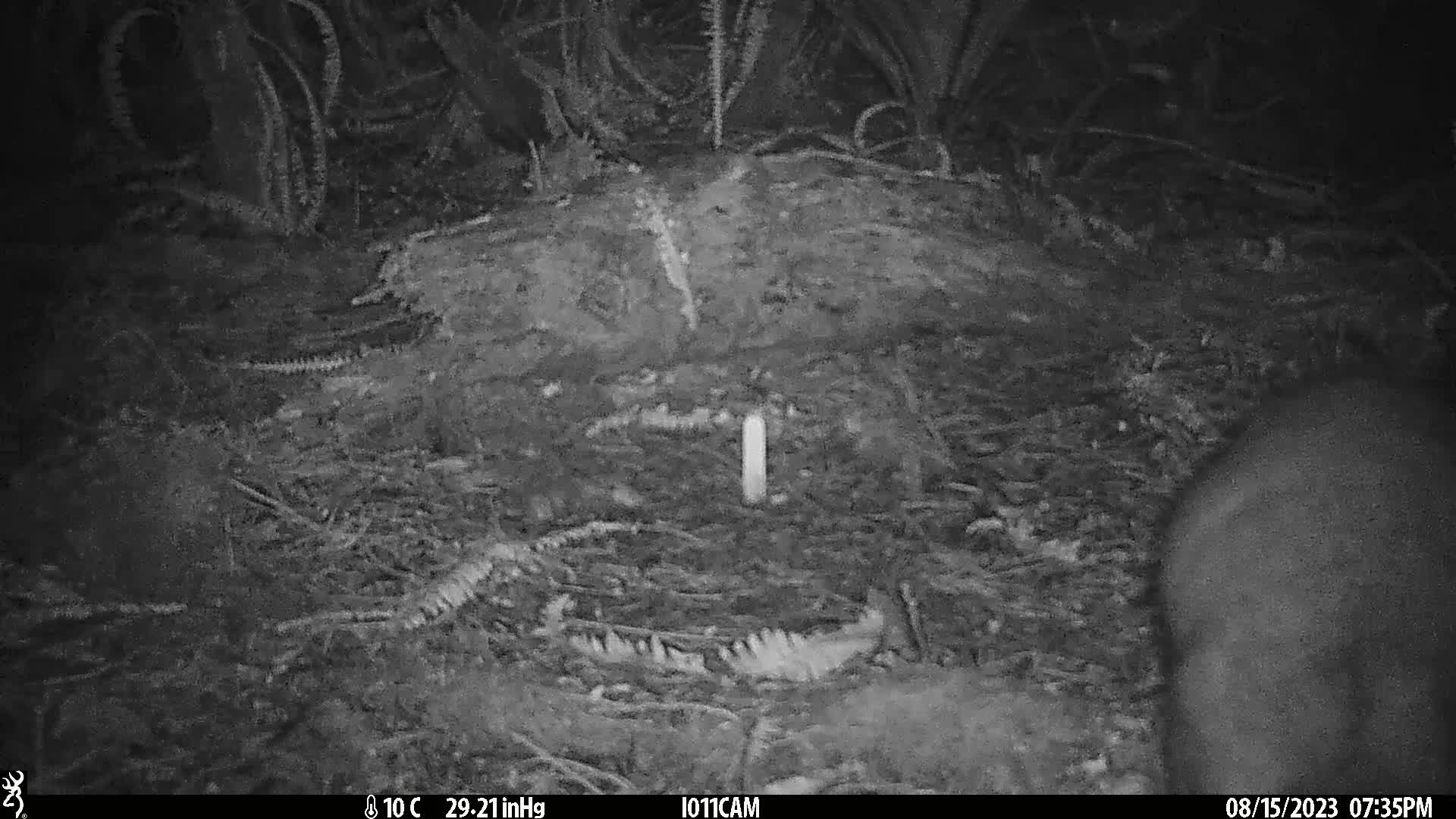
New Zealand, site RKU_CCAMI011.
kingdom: Animalia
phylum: Chordata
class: Mammalia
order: Diprotodontia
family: Phalangeridae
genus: Trichosurus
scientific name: Trichosurus vulpecula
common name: common brushtail possum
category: possum